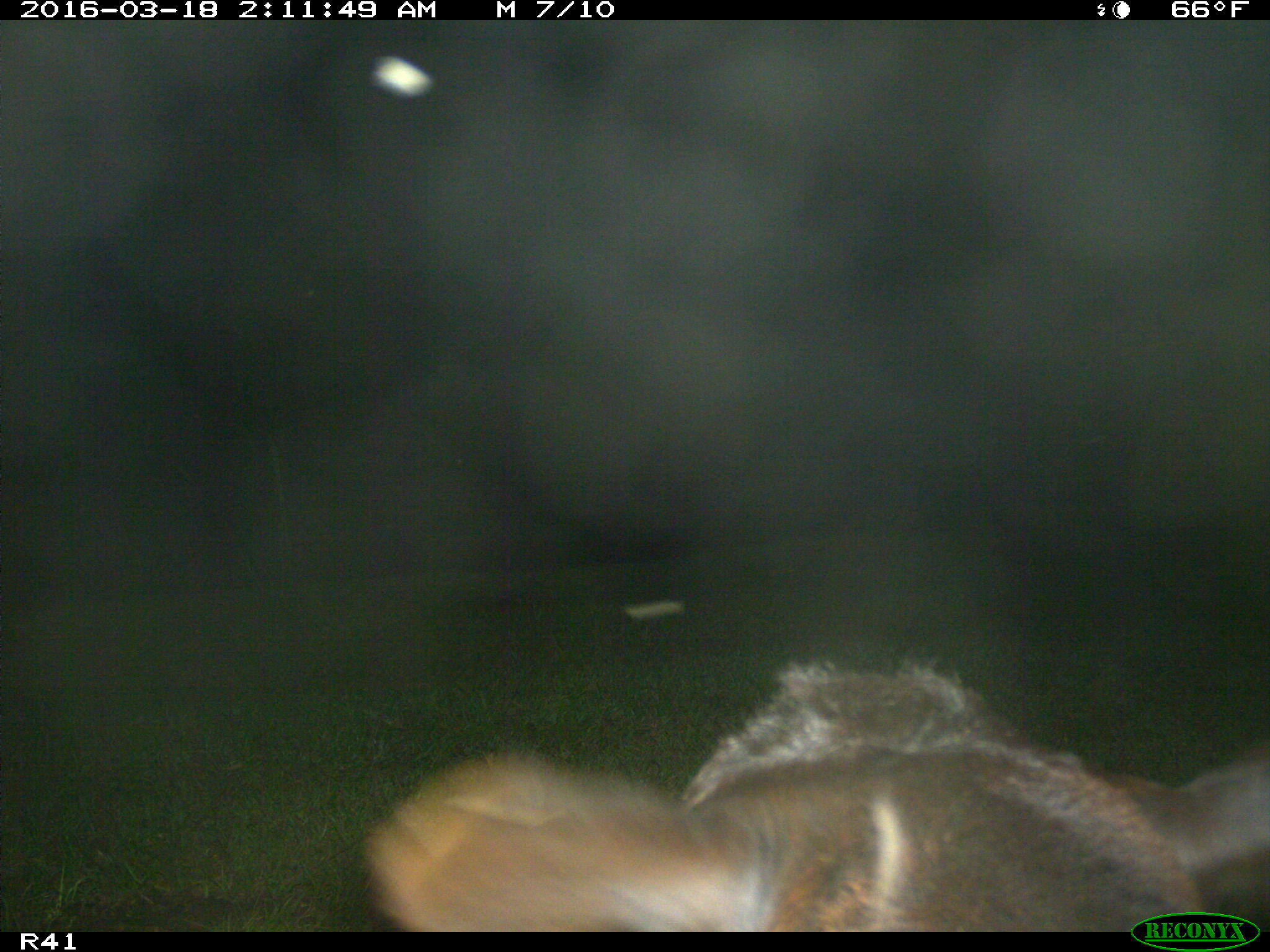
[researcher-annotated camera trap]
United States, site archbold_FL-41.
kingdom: Animalia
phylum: Chordata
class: Mammalia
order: Artiodactyla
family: Bovidae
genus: Bos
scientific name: Bos taurus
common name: domestic cow